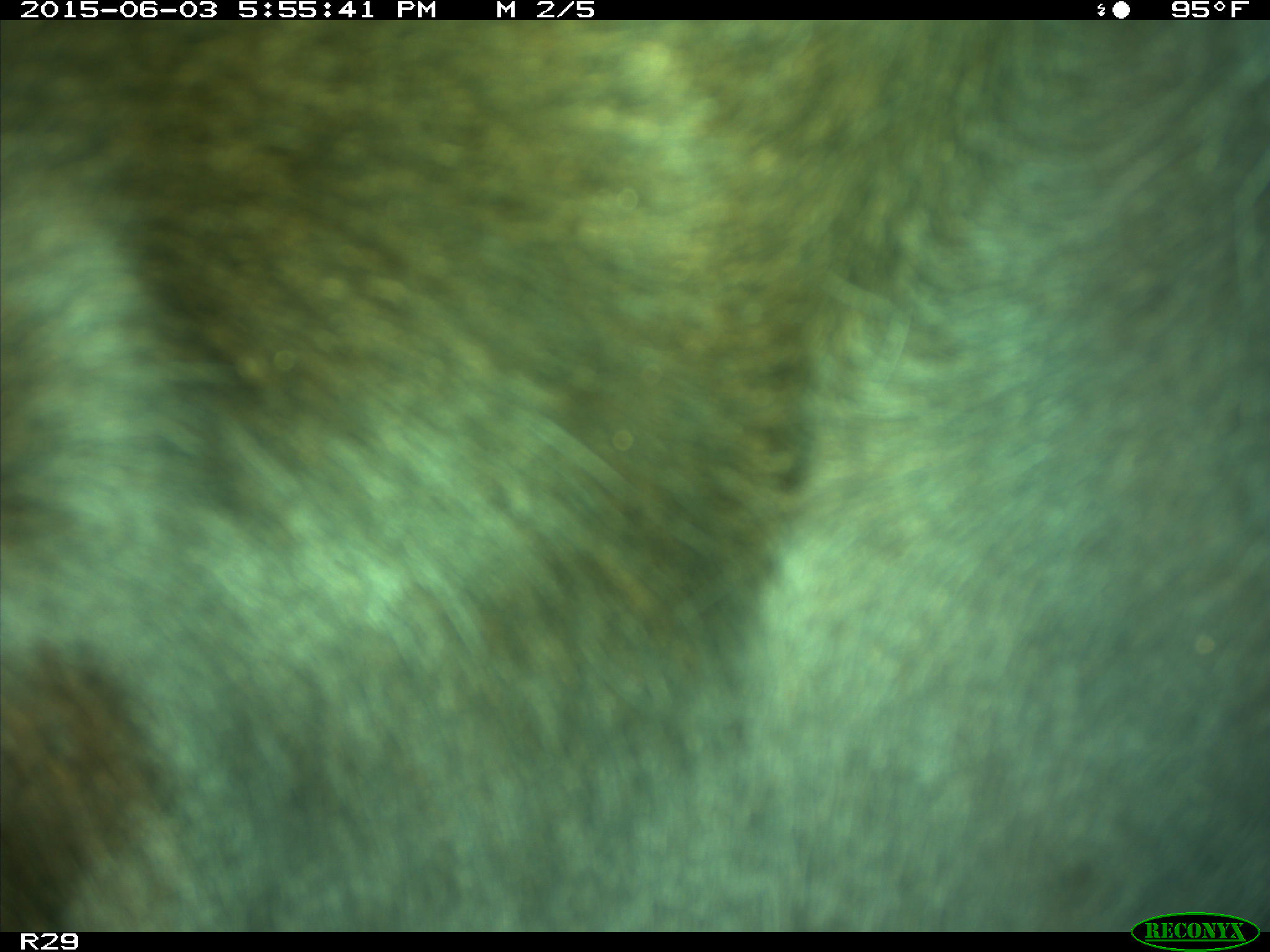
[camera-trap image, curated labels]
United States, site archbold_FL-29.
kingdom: Animalia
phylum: Chordata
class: Mammalia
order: Artiodactyla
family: Bovidae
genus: Bos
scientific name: Bos taurus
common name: domestic cow